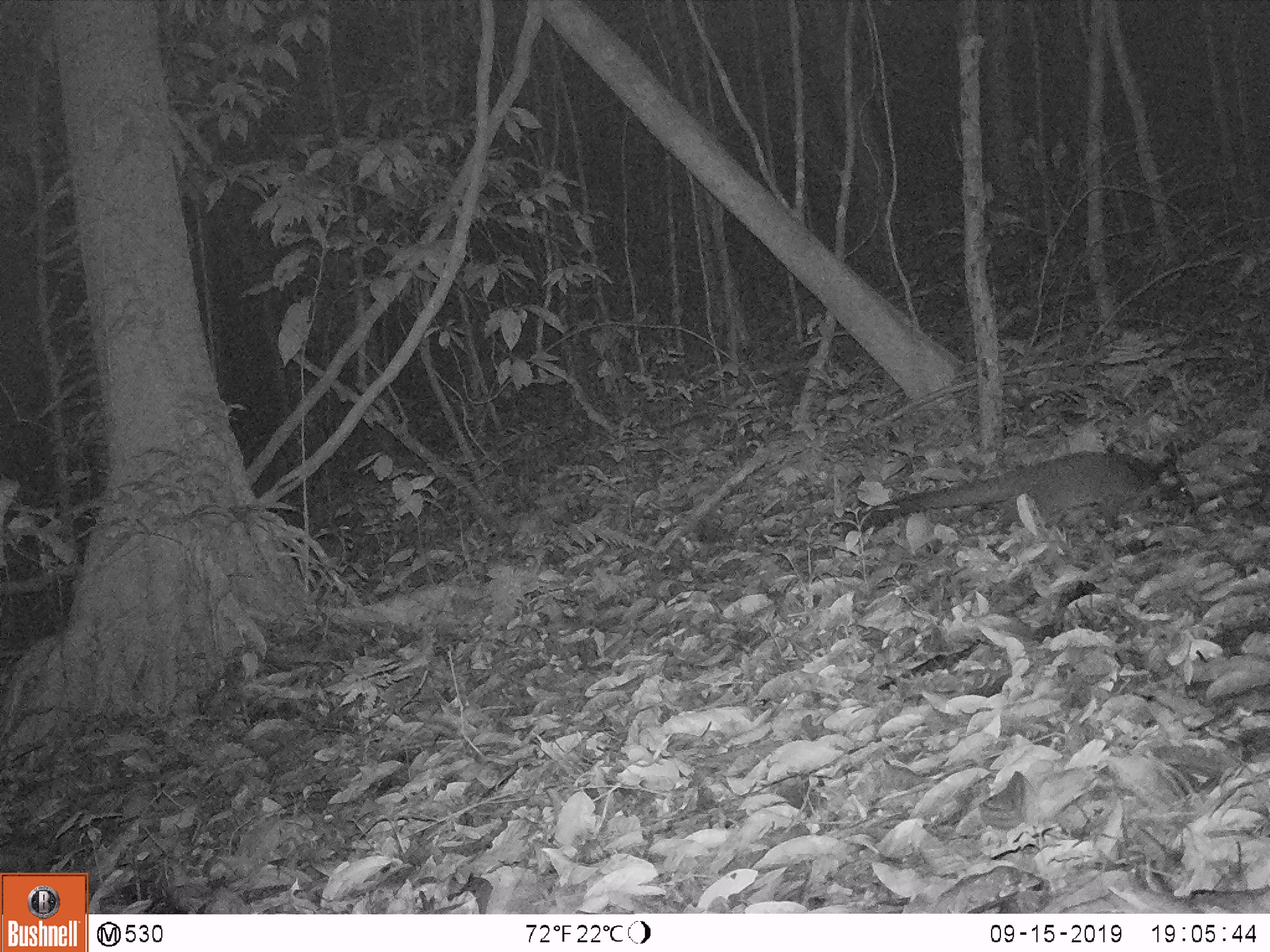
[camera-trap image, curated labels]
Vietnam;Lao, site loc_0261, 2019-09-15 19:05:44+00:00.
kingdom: Animalia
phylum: Chordata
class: Mammalia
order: Carnivora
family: Viverridae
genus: Paguma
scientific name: Paguma larvata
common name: masked palm civet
Masked palm civet (Paguma larvata). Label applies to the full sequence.